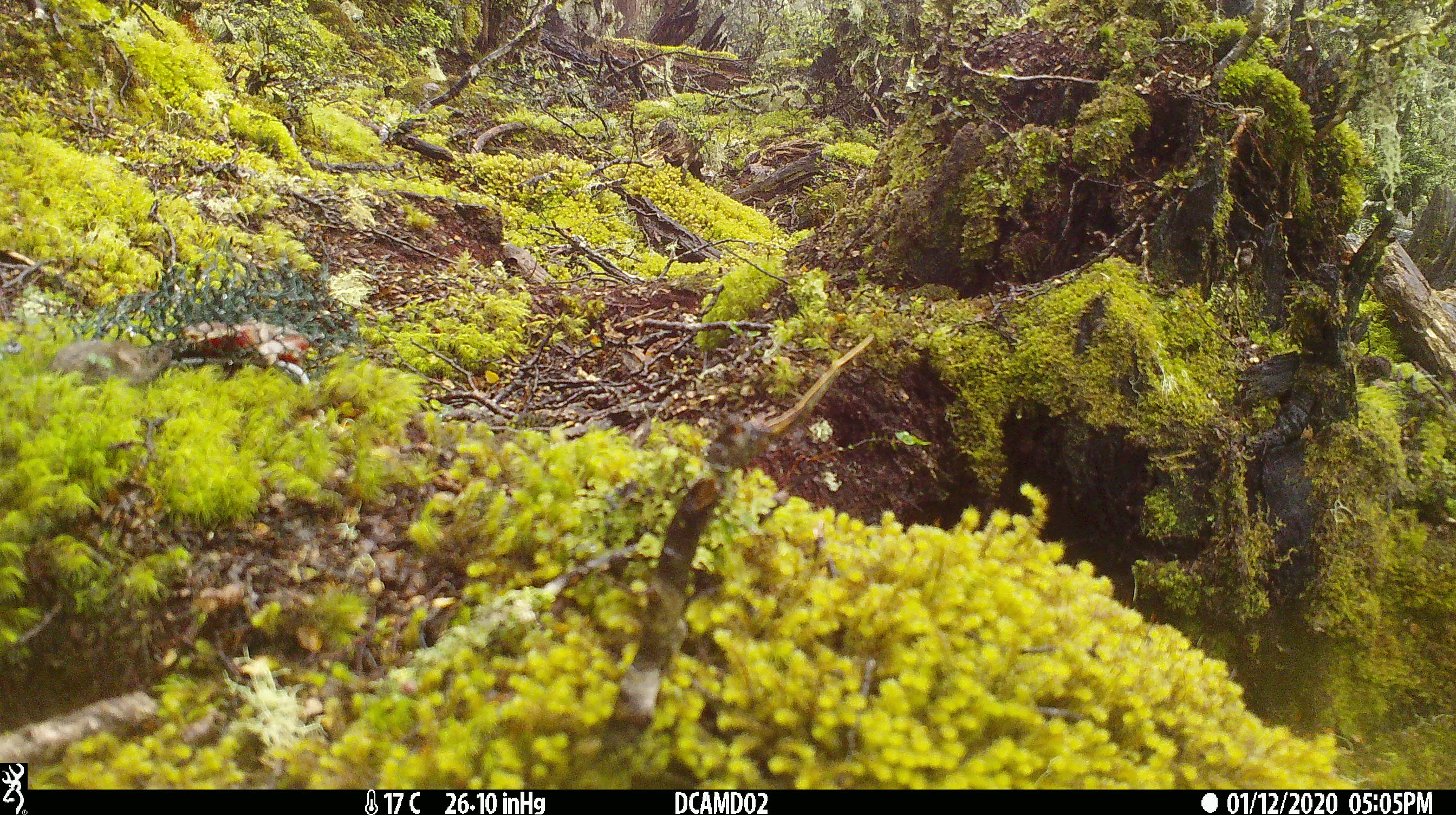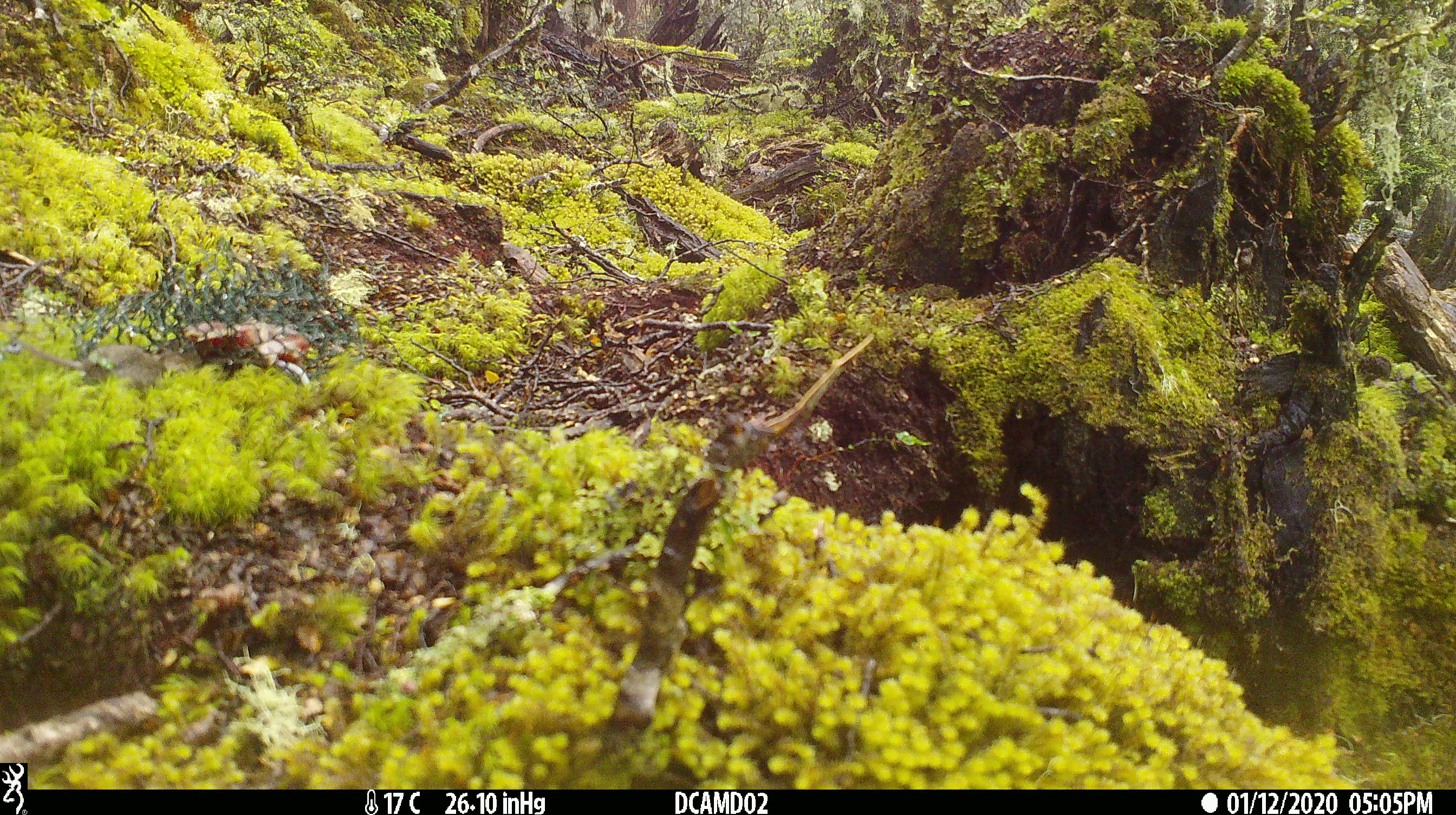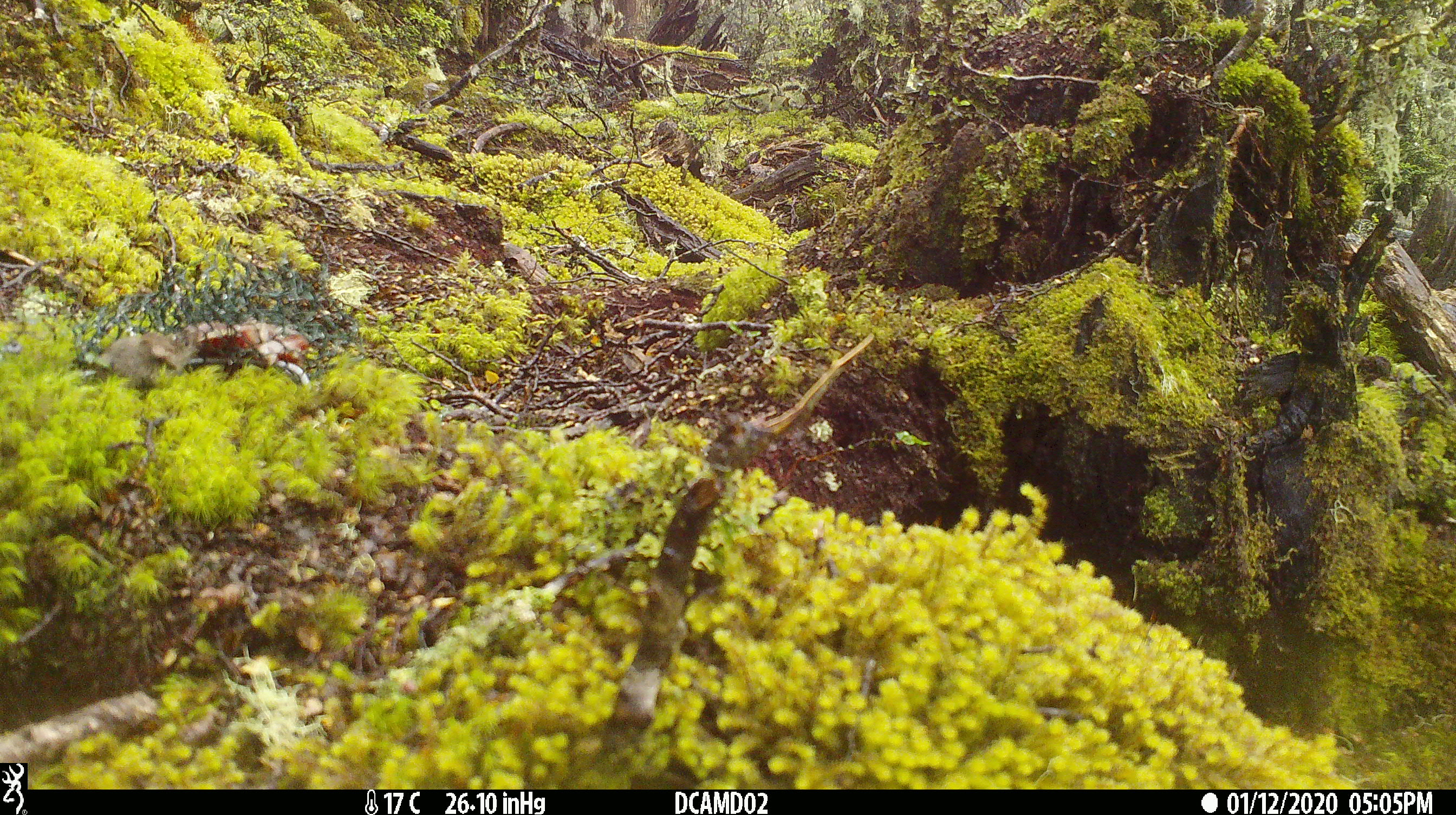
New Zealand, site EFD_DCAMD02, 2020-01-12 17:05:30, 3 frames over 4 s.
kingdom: Animalia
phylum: Chordata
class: Mammalia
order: Rodentia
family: Muridae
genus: Mus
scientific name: Mus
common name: mouse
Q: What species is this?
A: Mouse (Mus).